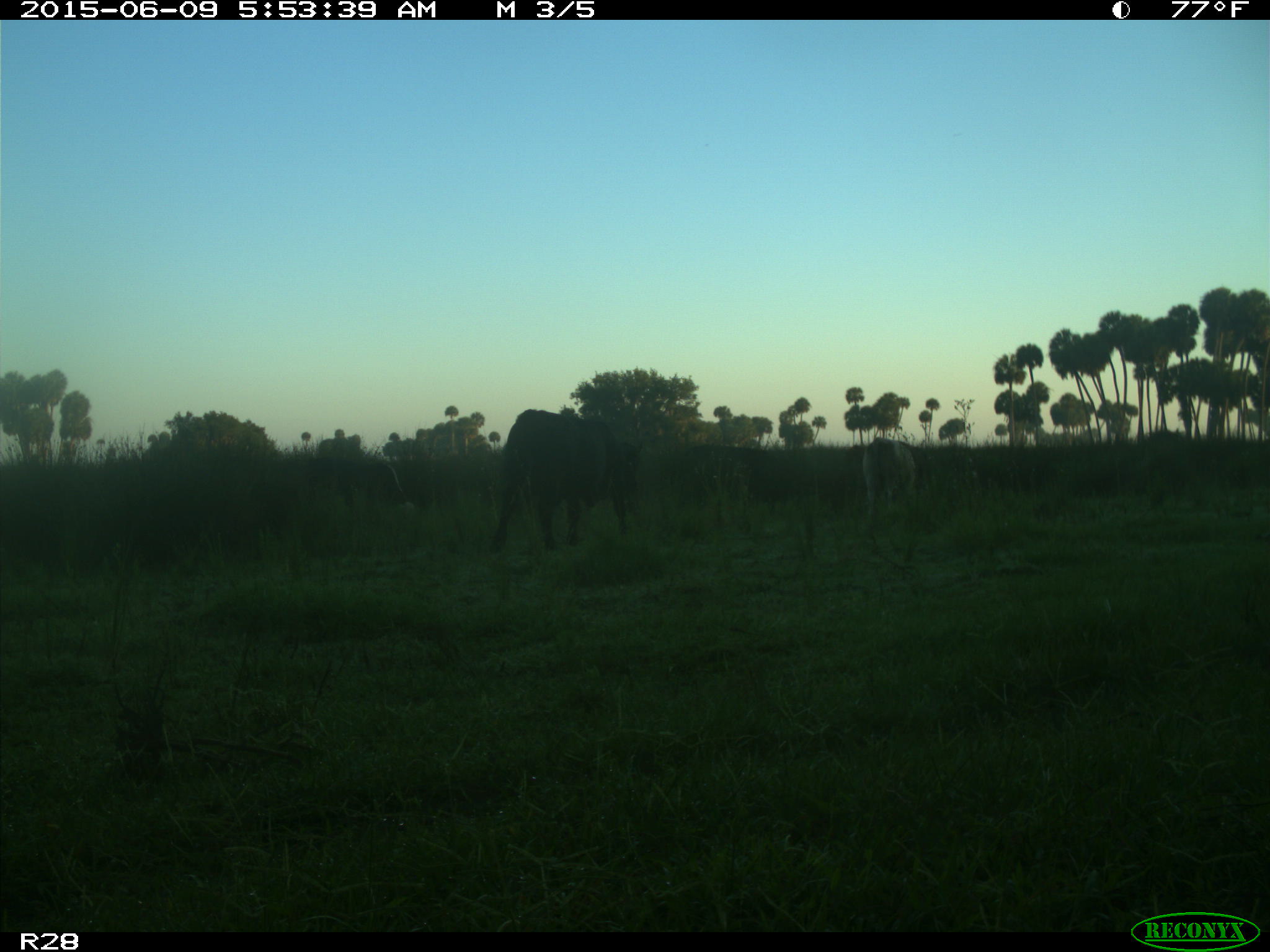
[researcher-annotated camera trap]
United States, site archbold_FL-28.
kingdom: Animalia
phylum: Chordata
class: Mammalia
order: Artiodactyla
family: Bovidae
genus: Bos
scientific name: Bos taurus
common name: domestic cow